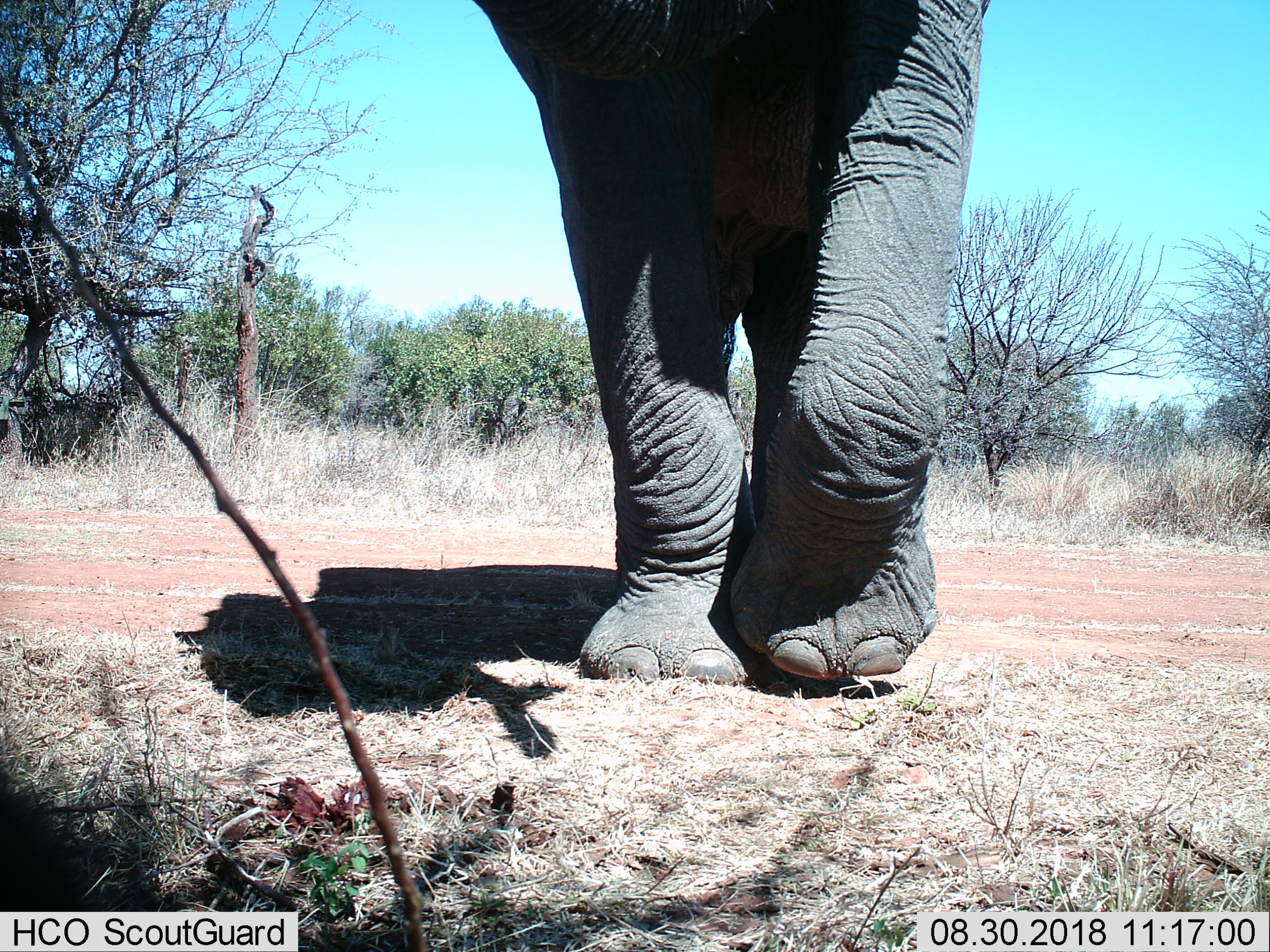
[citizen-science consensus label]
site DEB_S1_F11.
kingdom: Animalia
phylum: Chordata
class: Mammalia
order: Proboscidea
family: Elephantidae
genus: Loxodonta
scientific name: Loxodonta africana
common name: african bush elephant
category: elephant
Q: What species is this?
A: Elephant (african bush elephant) (Loxodonta africana).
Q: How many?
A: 1.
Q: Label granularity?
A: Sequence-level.